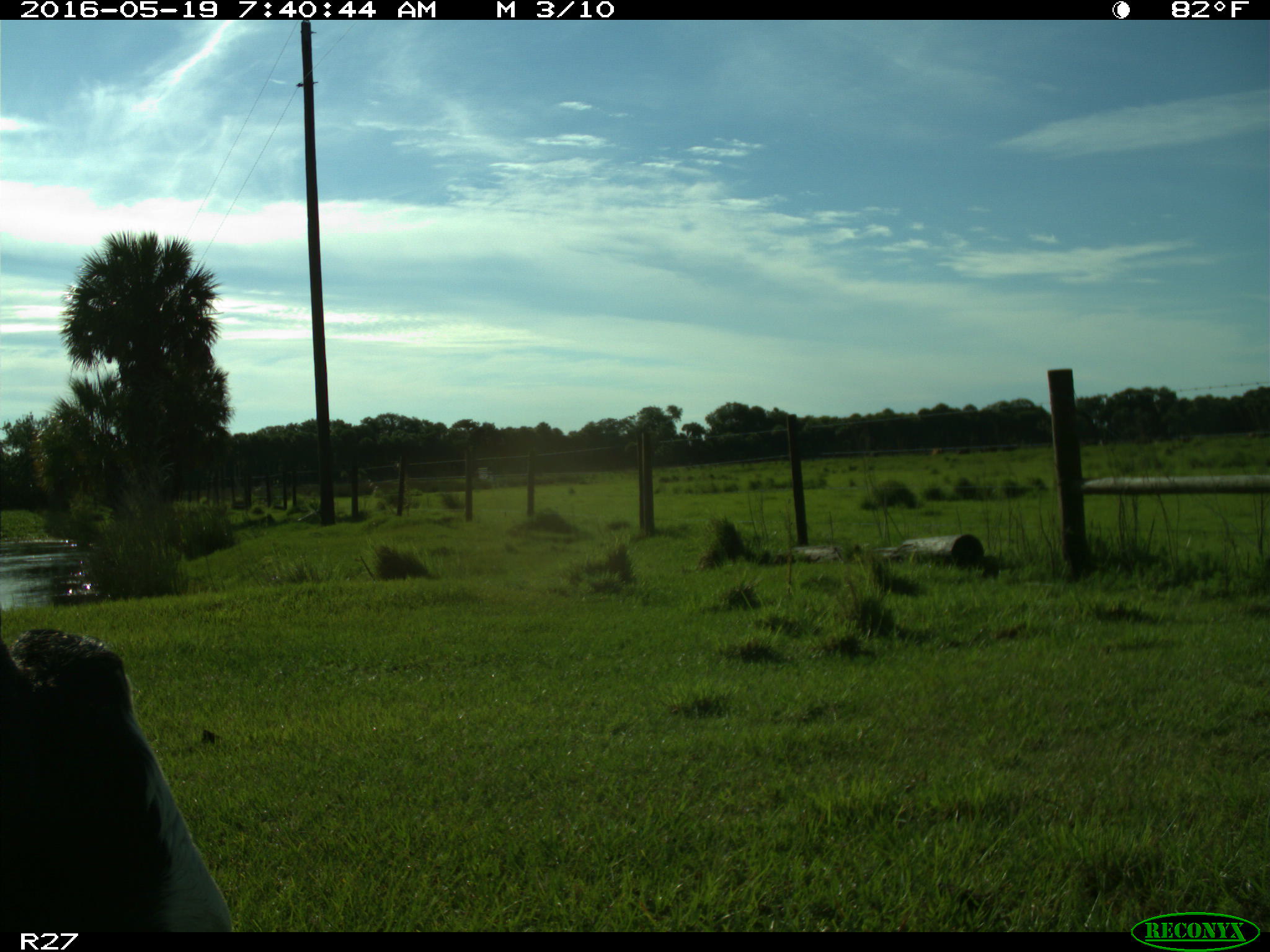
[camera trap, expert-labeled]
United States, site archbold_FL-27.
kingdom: Animalia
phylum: Chordata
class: Mammalia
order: Artiodactyla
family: Bovidae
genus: Bos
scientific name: Bos taurus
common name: domestic cow